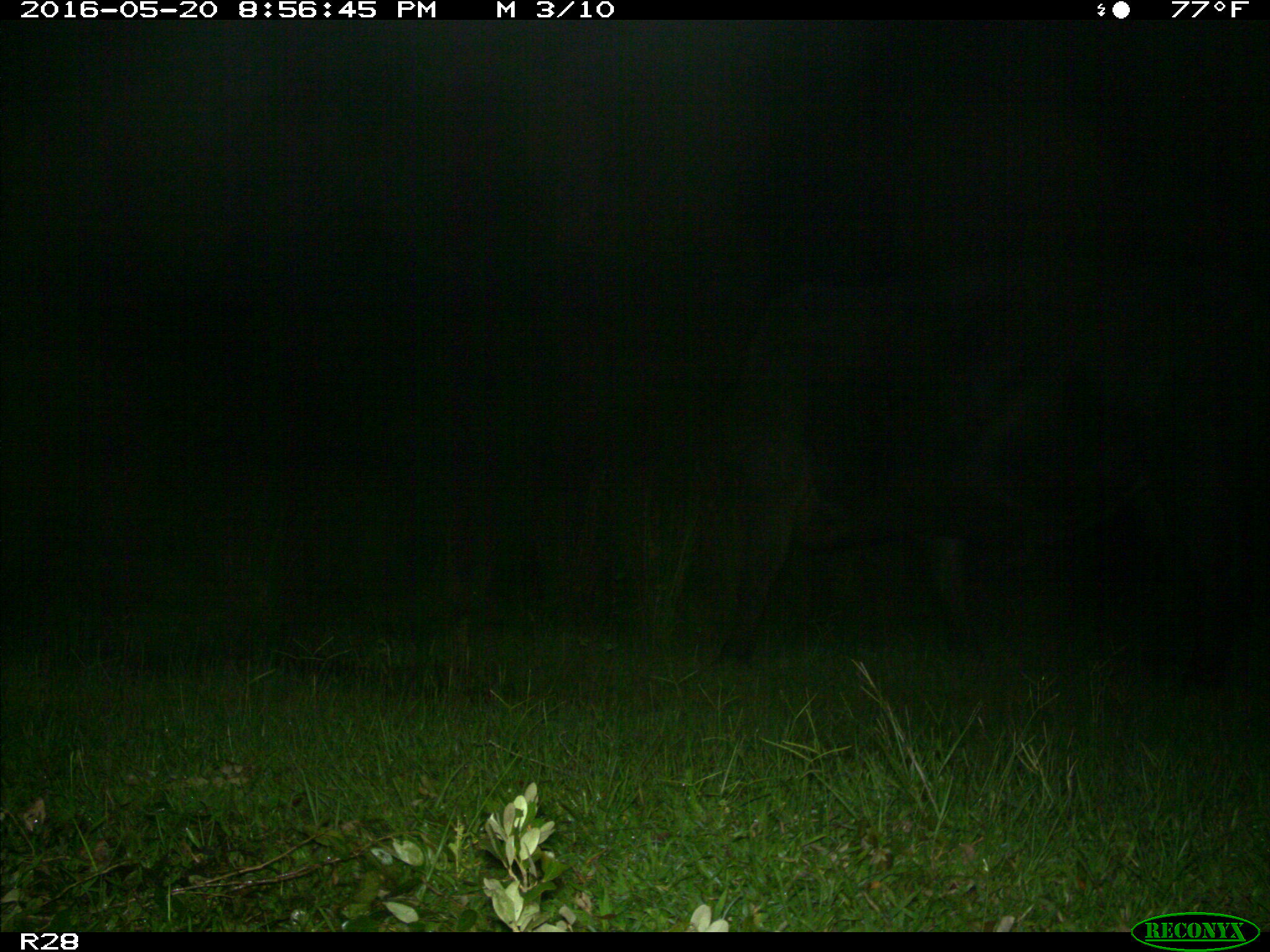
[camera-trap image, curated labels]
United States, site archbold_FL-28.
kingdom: Animalia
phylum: Chordata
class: Mammalia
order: Artiodactyla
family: Bovidae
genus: Bos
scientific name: Bos taurus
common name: domestic cow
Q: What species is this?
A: Bos taurus (domestic cow).